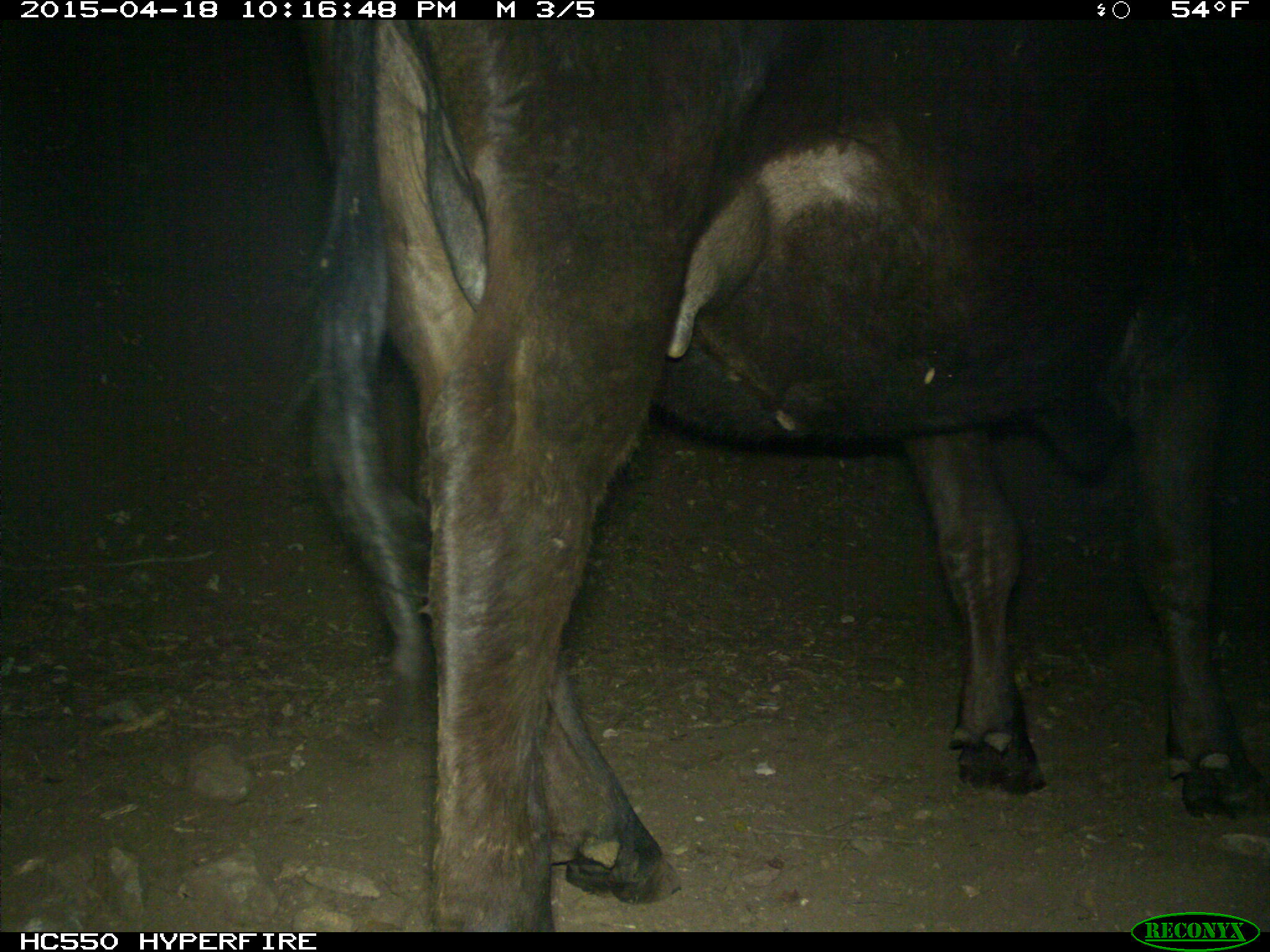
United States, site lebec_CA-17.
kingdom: Animalia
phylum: Chordata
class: Mammalia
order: Artiodactyla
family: Bovidae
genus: Bos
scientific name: Bos taurus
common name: domestic cow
Bos taurus (domestic cow).